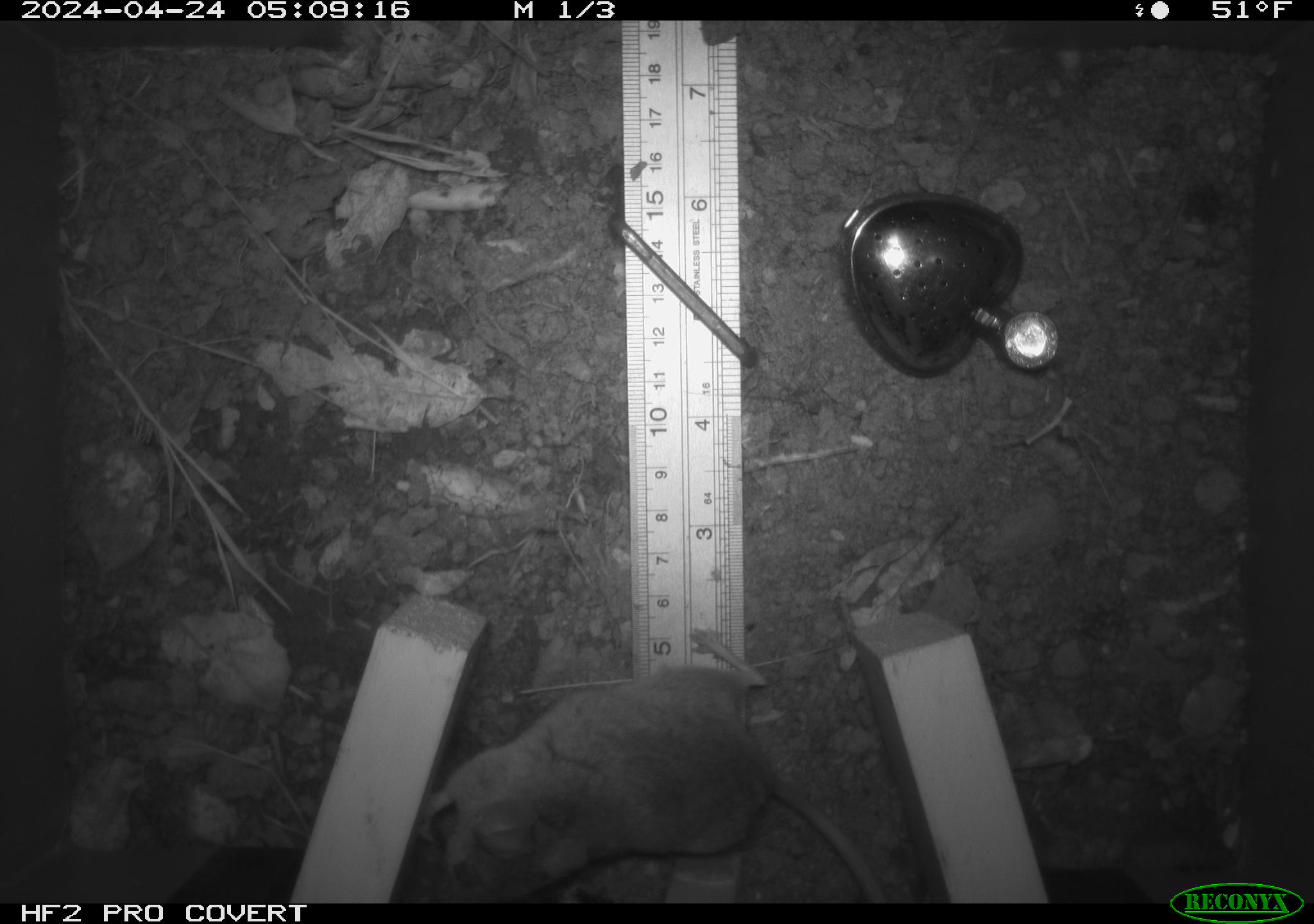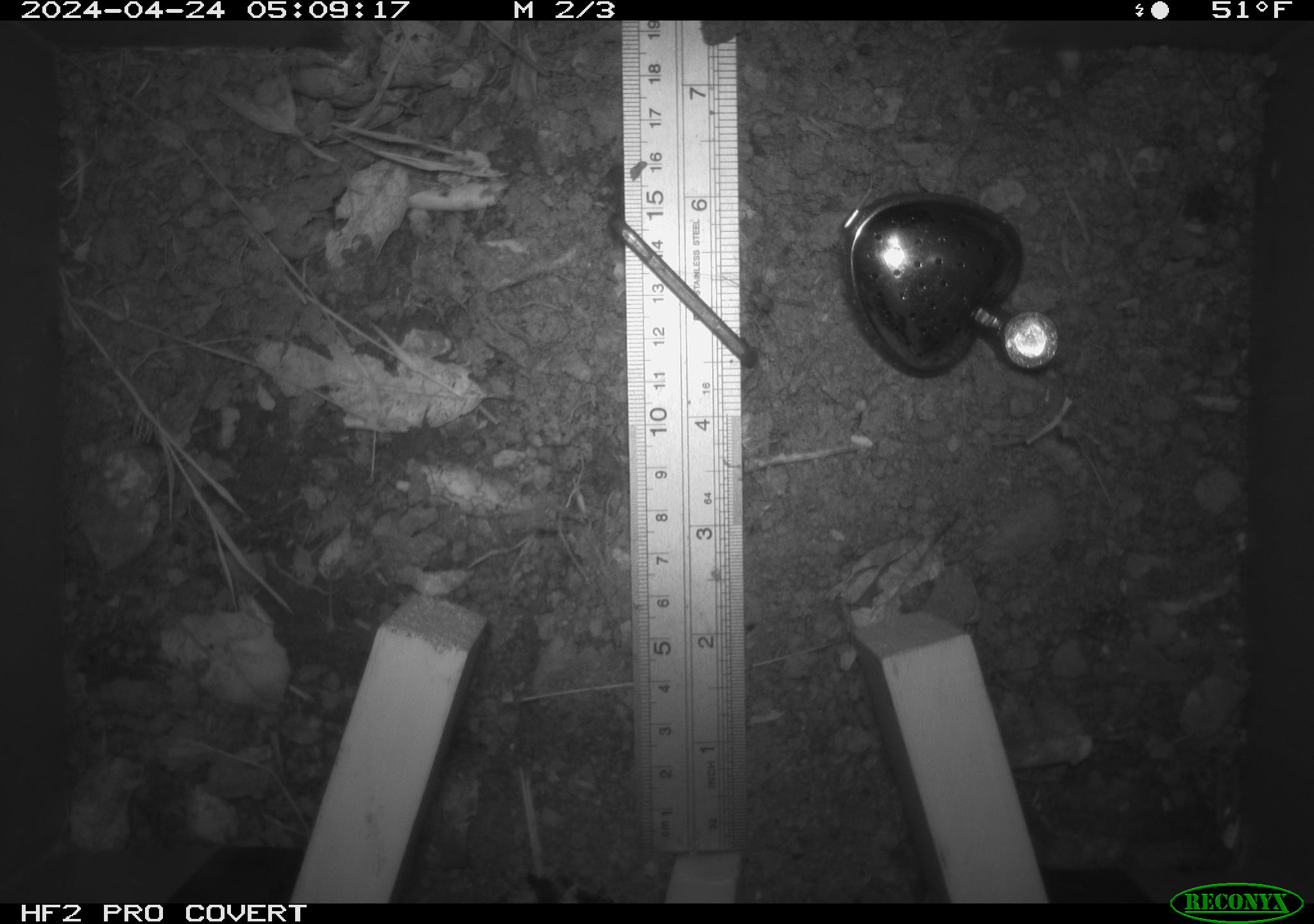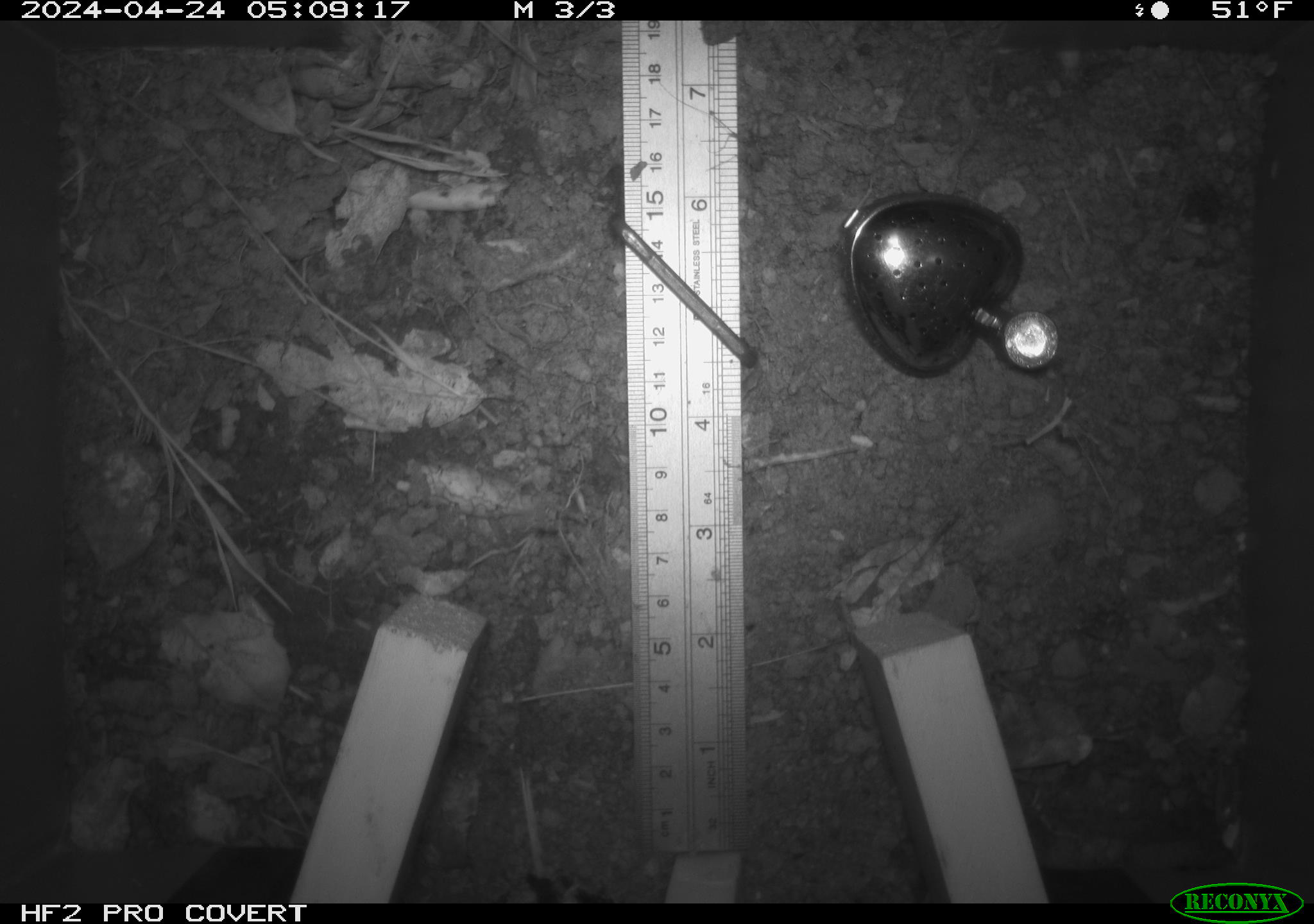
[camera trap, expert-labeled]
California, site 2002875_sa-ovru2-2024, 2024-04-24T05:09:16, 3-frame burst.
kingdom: Animalia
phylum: Chordata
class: Mammalia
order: Rodentia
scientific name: Rodentia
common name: rodent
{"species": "rodent (Rodentia)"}